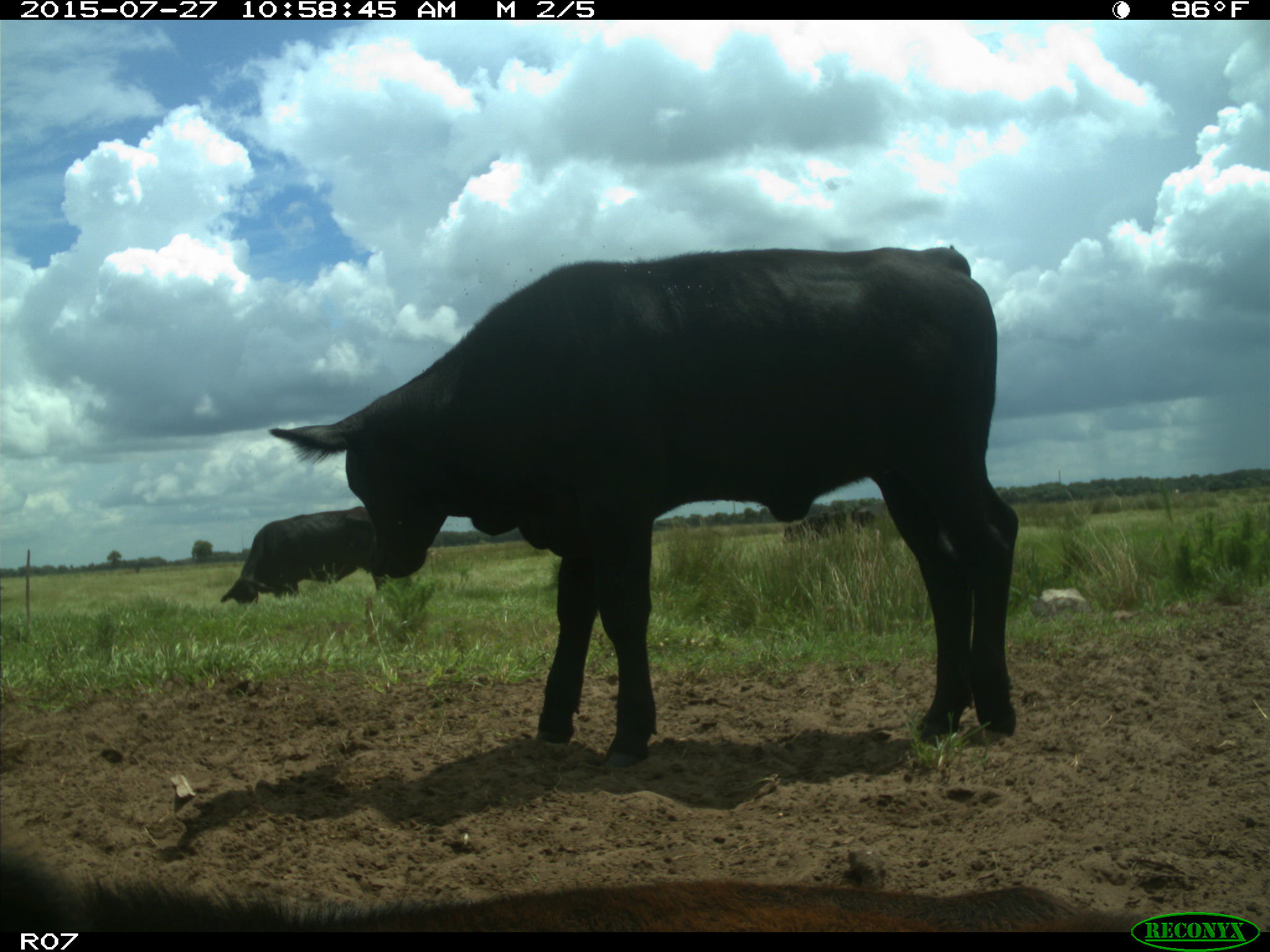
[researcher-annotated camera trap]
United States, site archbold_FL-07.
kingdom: Animalia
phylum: Chordata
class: Mammalia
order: Artiodactyla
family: Bovidae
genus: Bos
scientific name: Bos taurus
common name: domestic cow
Bos taurus (domestic cow).